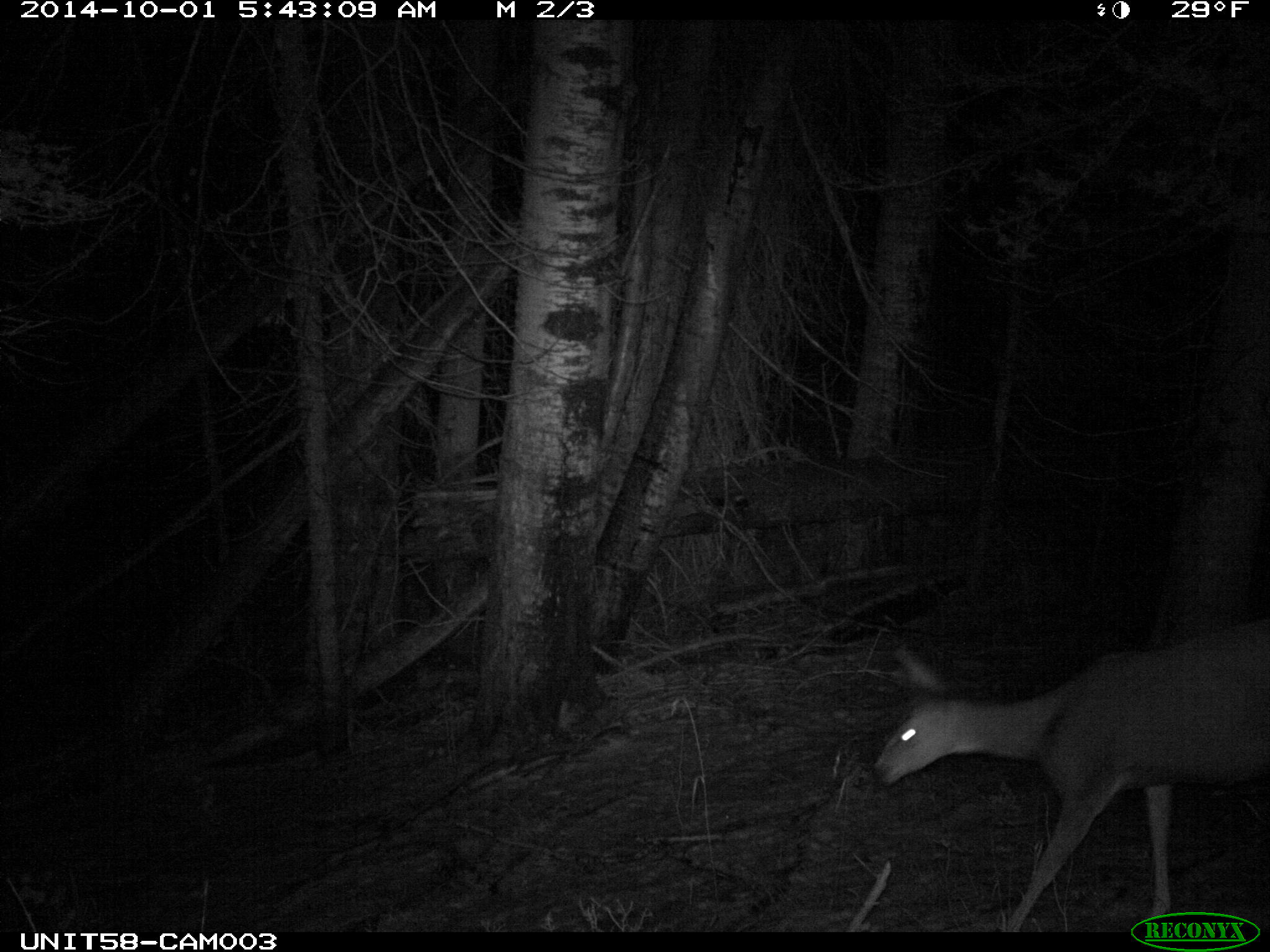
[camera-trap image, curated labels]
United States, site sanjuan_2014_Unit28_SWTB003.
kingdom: Animalia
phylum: Chordata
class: Mammalia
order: Artiodactyla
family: Cervidae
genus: Odocoileus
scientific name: Odocoileus hemionus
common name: mule deer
Odocoileus hemionus (mule deer).